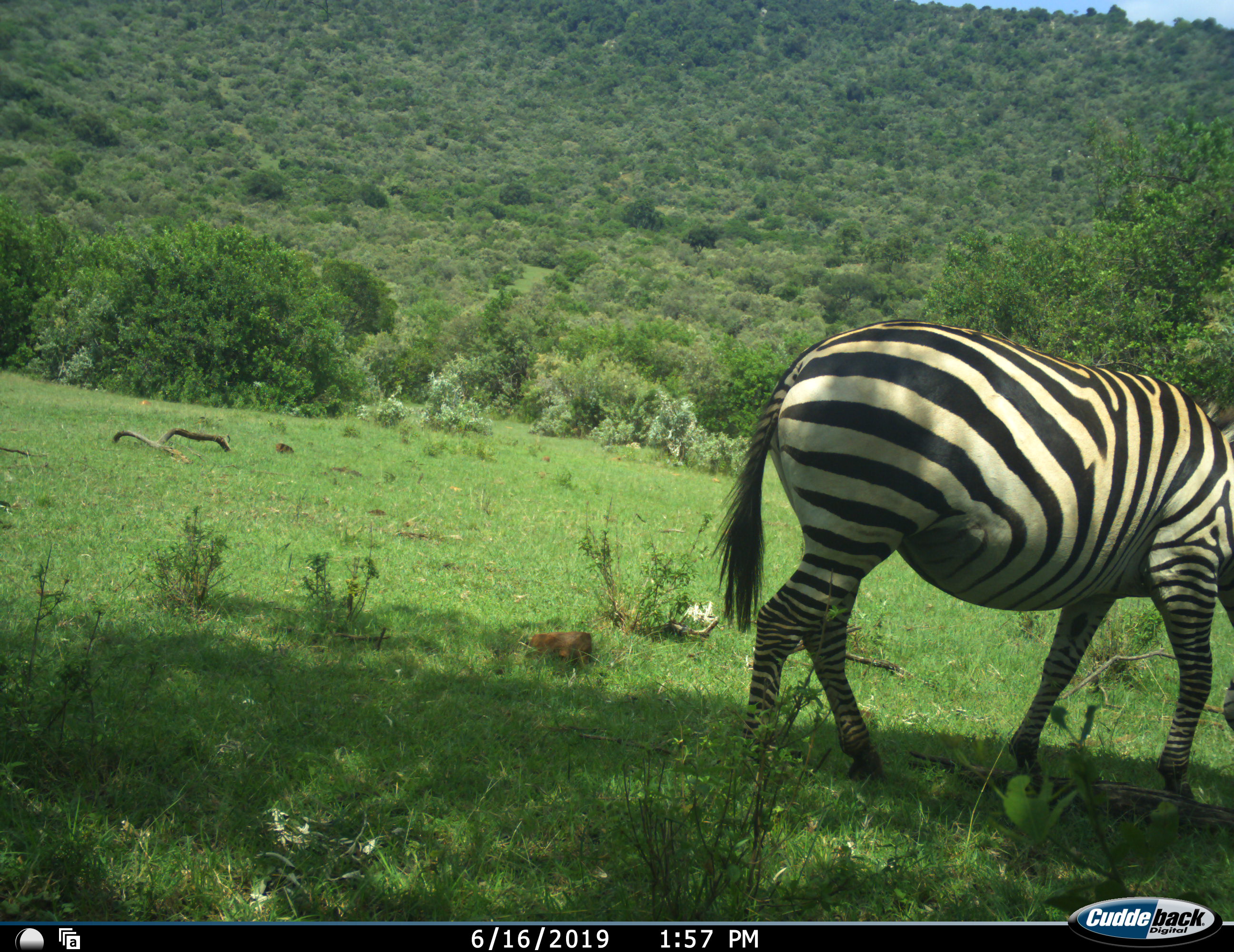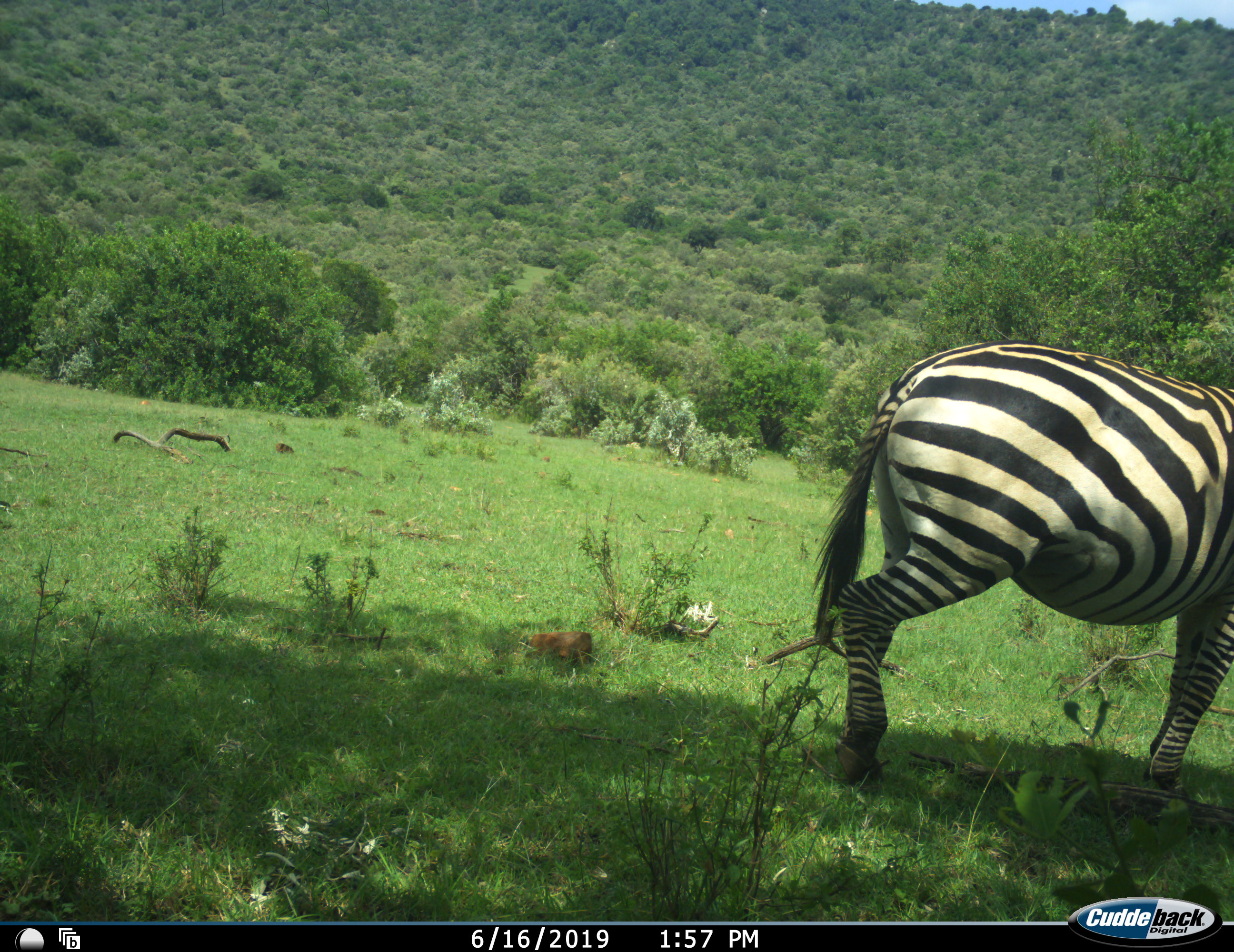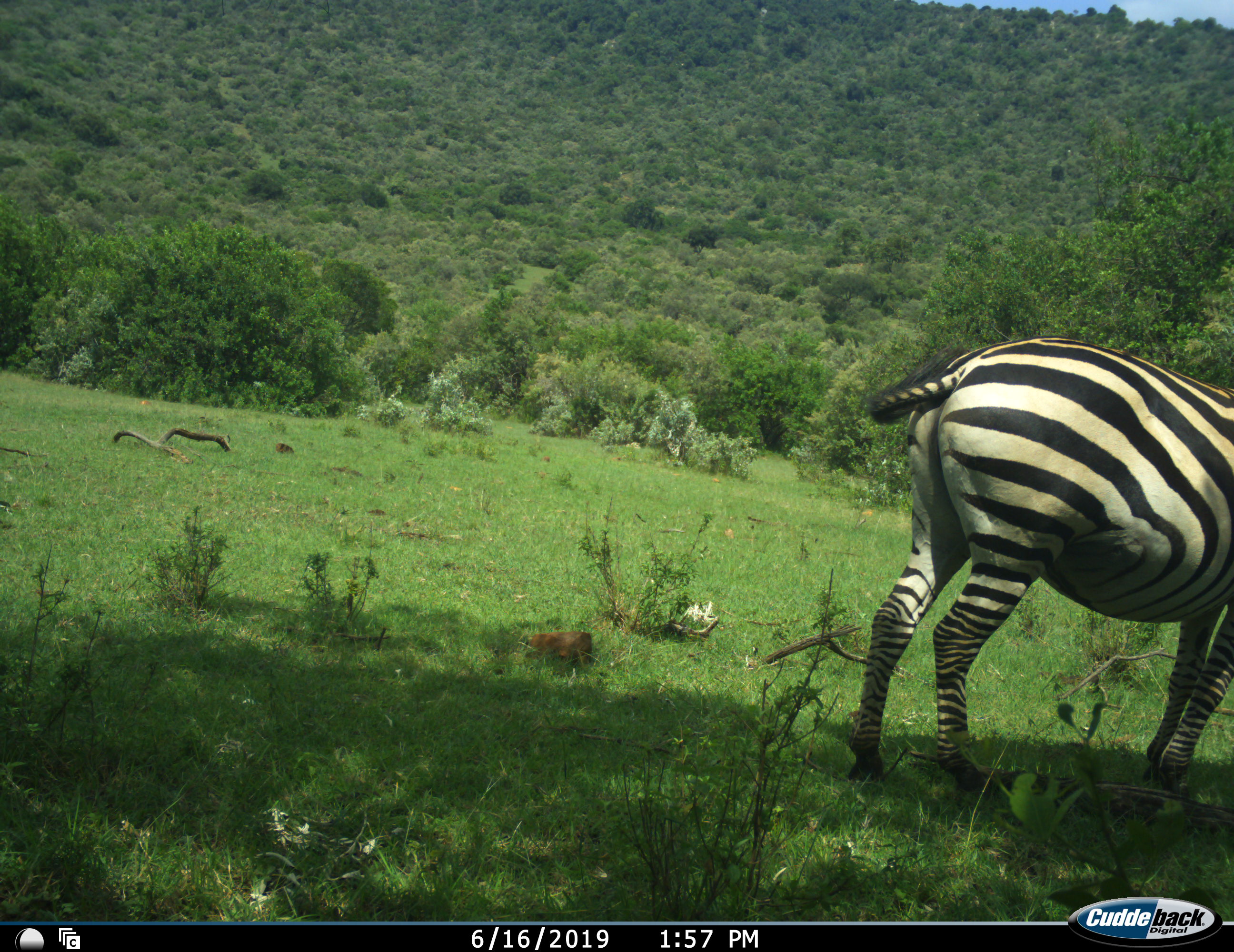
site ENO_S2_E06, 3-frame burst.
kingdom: Animalia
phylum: Chordata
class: Mammalia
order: Perissodactyla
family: Equidae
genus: Equus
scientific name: Equus quagga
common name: plains zebra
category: zebraplains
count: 1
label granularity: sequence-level